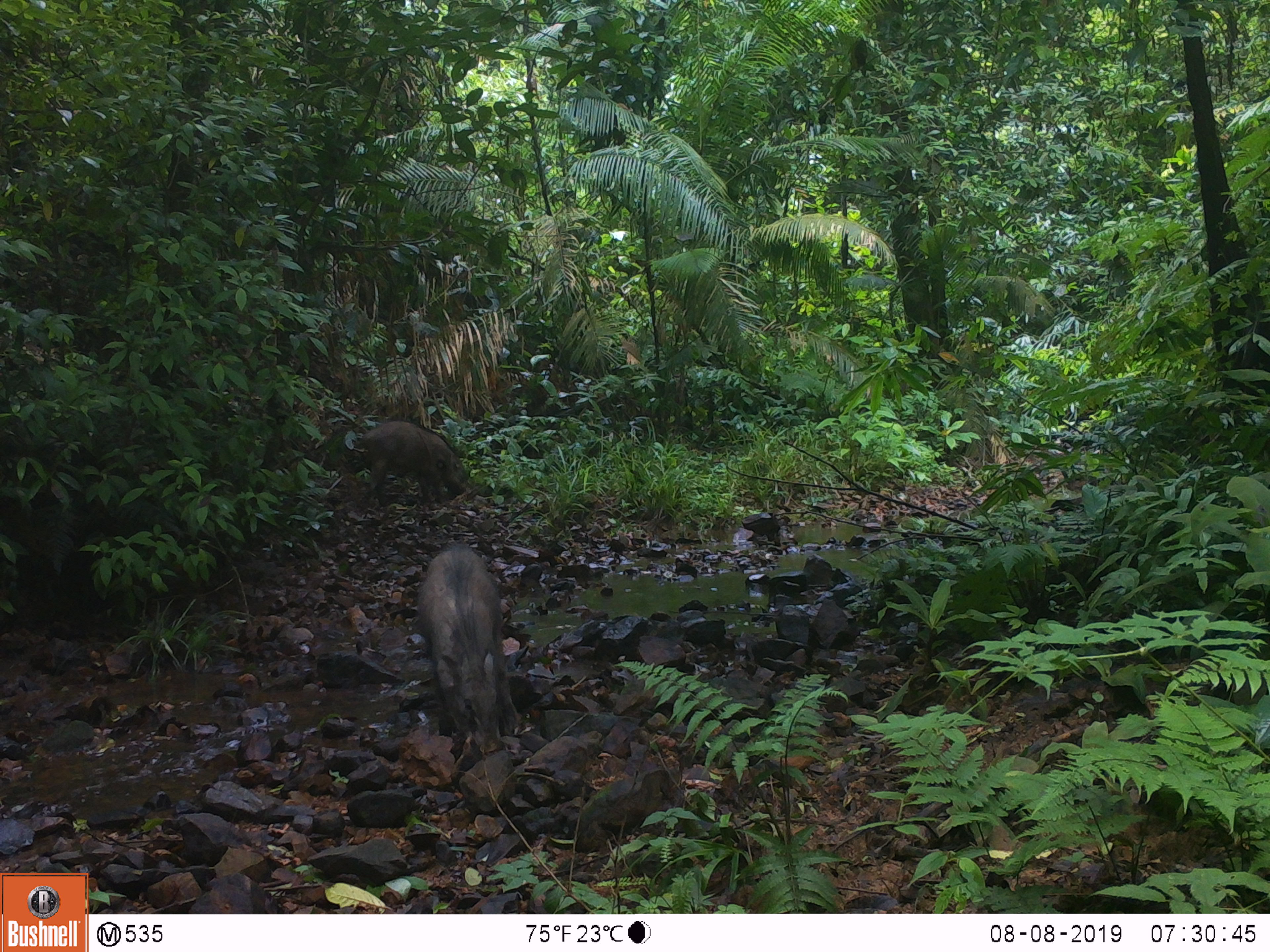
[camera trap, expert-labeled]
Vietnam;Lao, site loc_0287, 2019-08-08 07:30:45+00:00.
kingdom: Animalia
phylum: Chordata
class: Mammalia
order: Artiodactyla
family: Suidae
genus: Sus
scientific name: Sus scrofa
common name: eurasian wild pig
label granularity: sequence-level